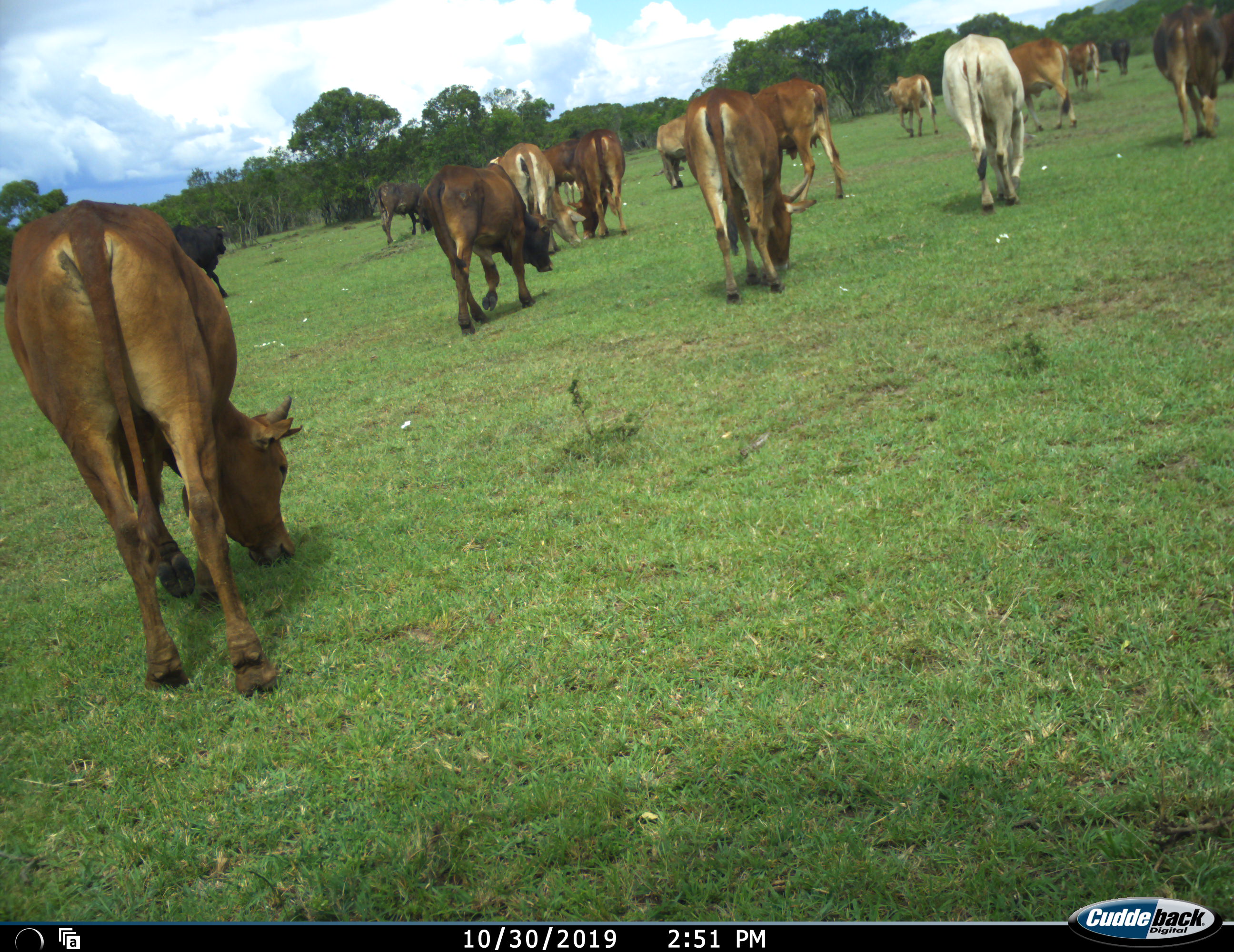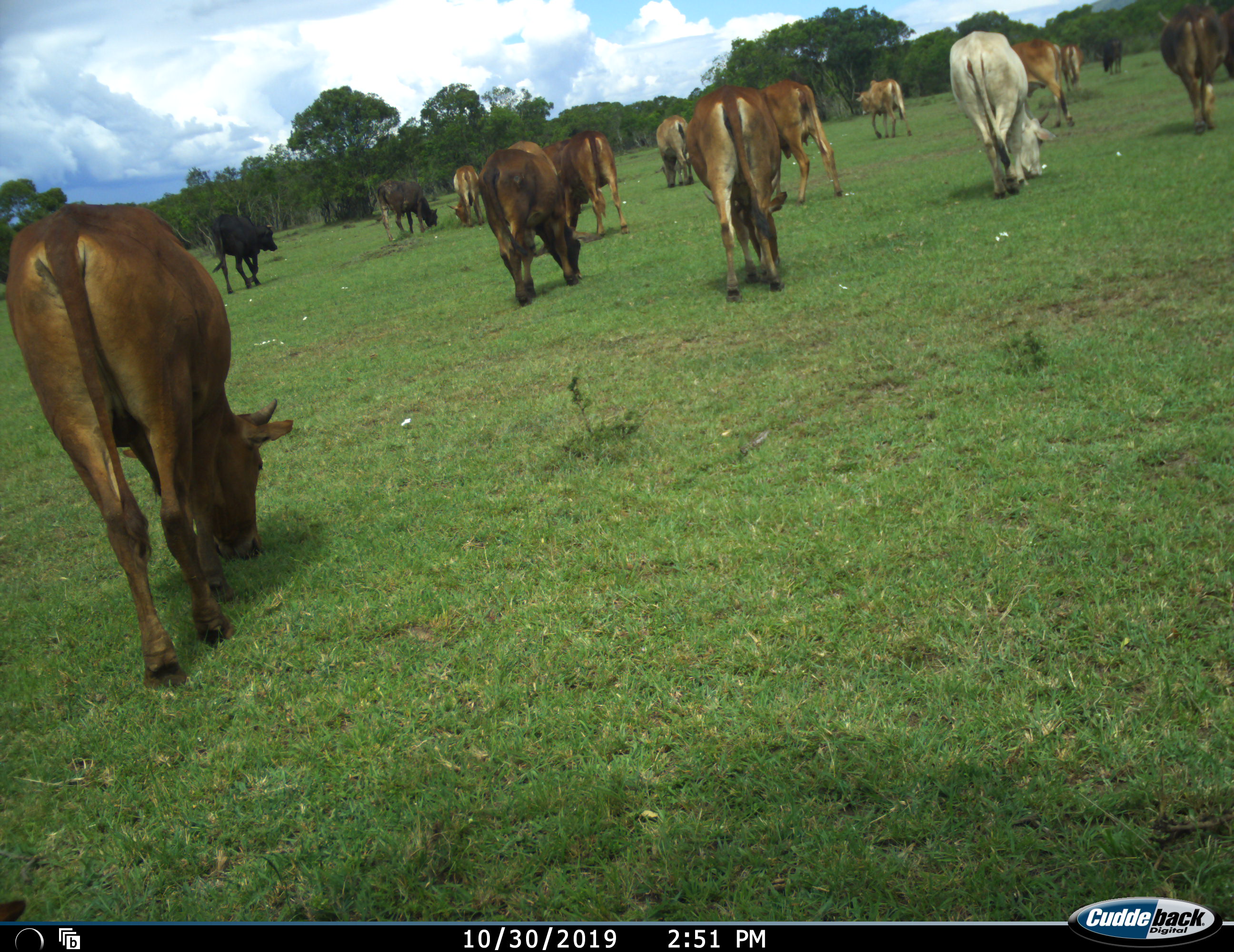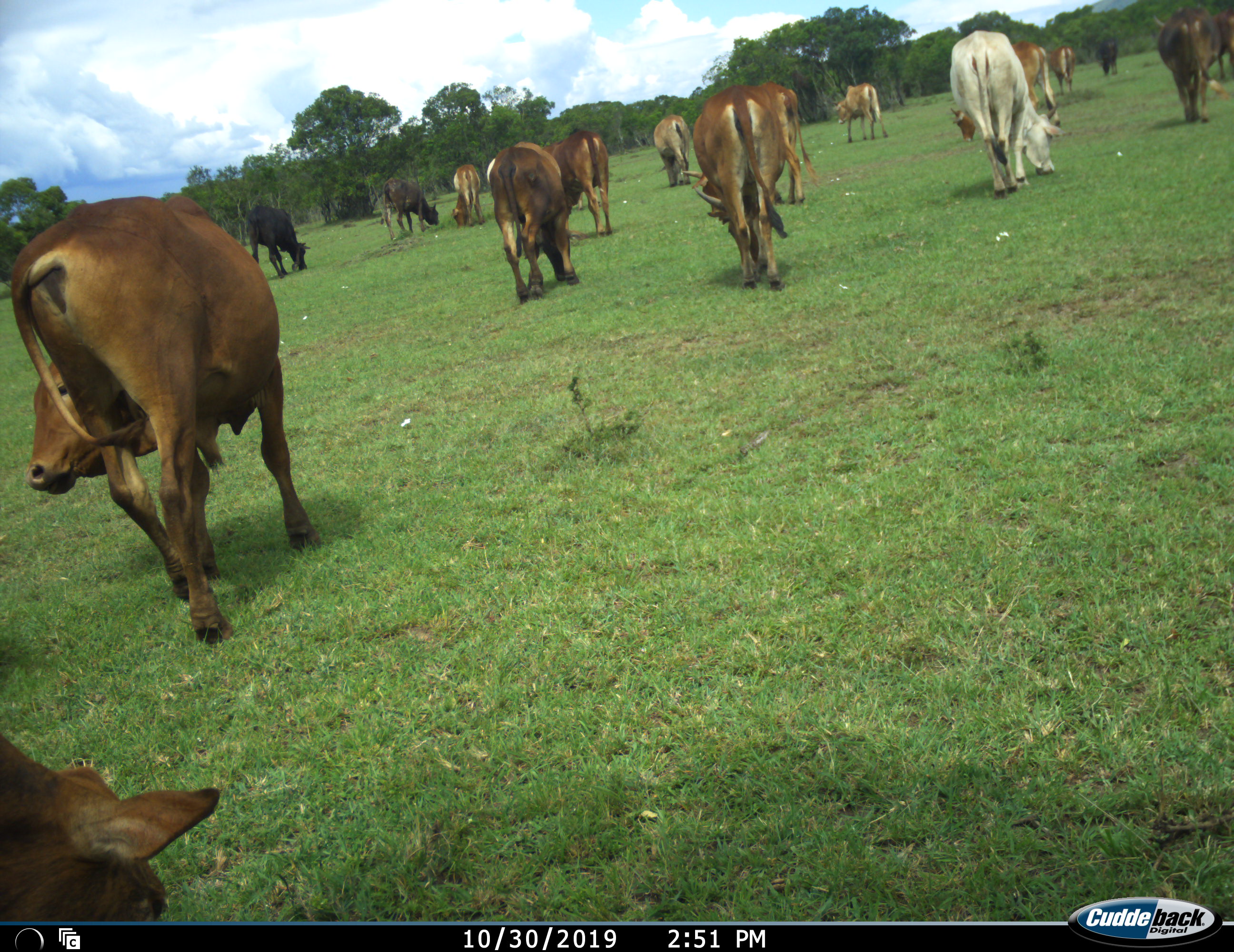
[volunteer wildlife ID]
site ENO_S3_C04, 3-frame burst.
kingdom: Animalia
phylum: Chordata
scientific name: Vertebrata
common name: domestic animal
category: domesticanimal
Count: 11-50.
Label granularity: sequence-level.